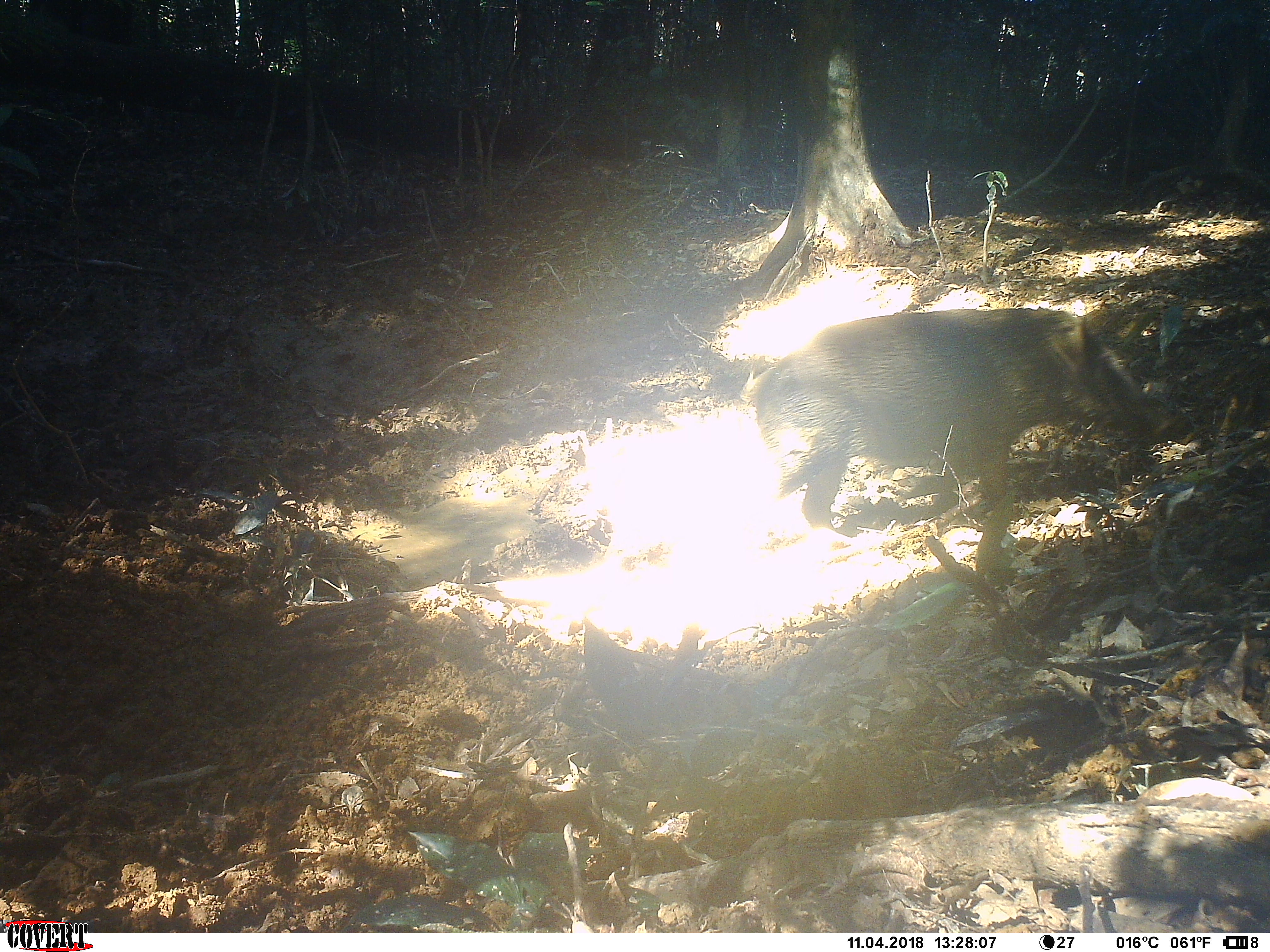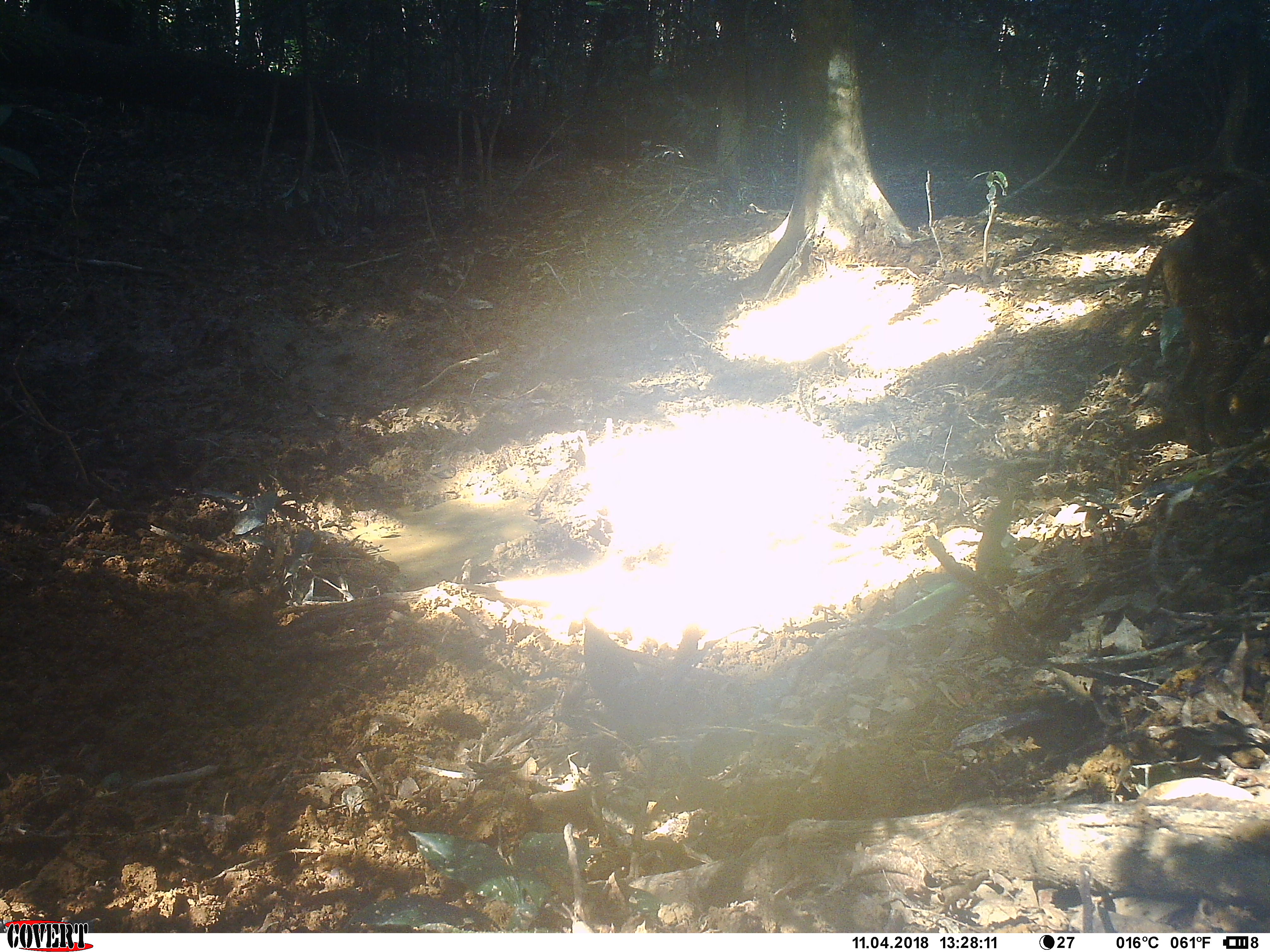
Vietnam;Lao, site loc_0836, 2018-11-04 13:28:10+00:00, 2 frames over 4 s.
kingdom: Animalia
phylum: Chordata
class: Mammalia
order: Artiodactyla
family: Suidae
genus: Sus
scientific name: Sus scrofa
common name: eurasian wild pig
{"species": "eurasian wild pig (Sus scrofa)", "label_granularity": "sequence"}